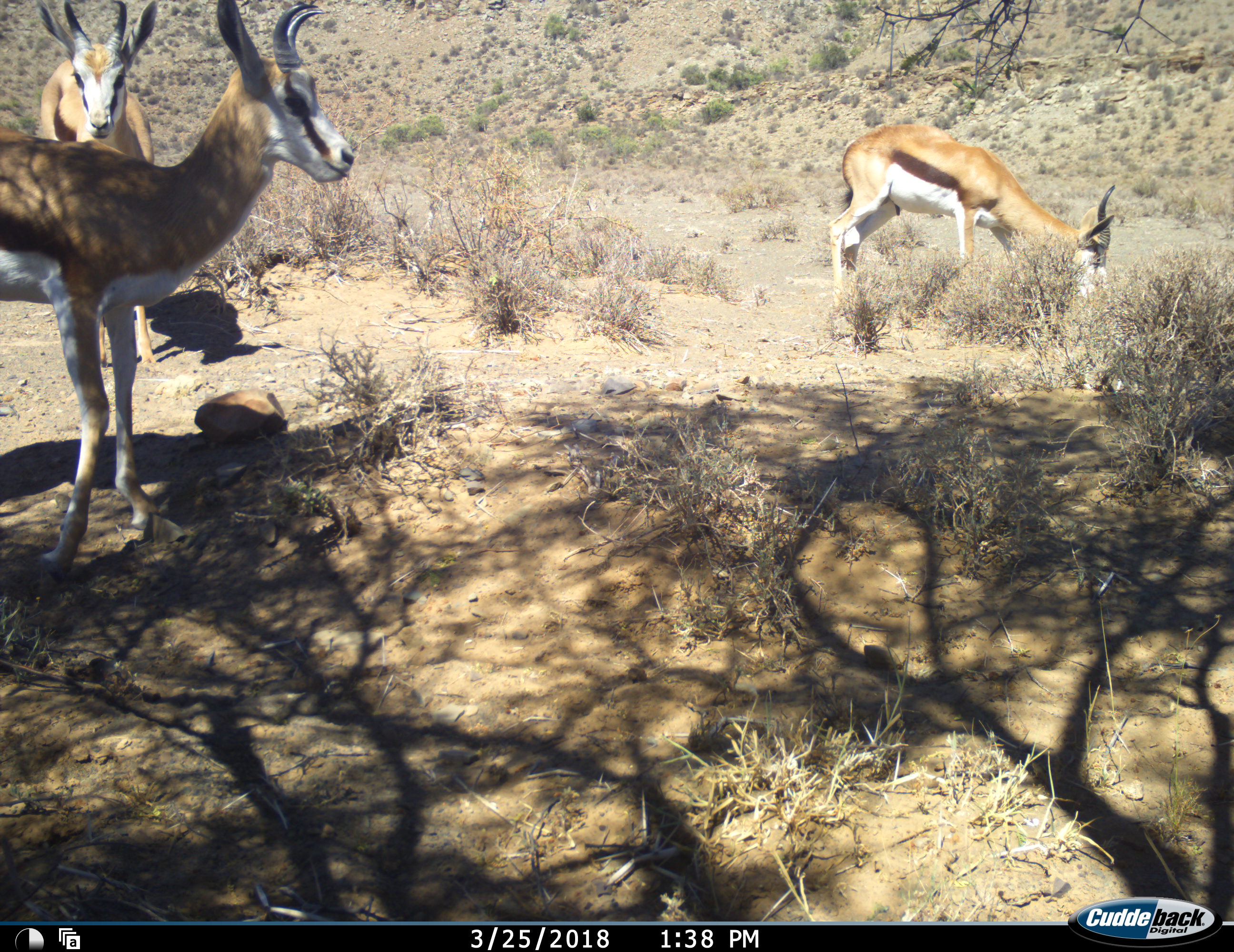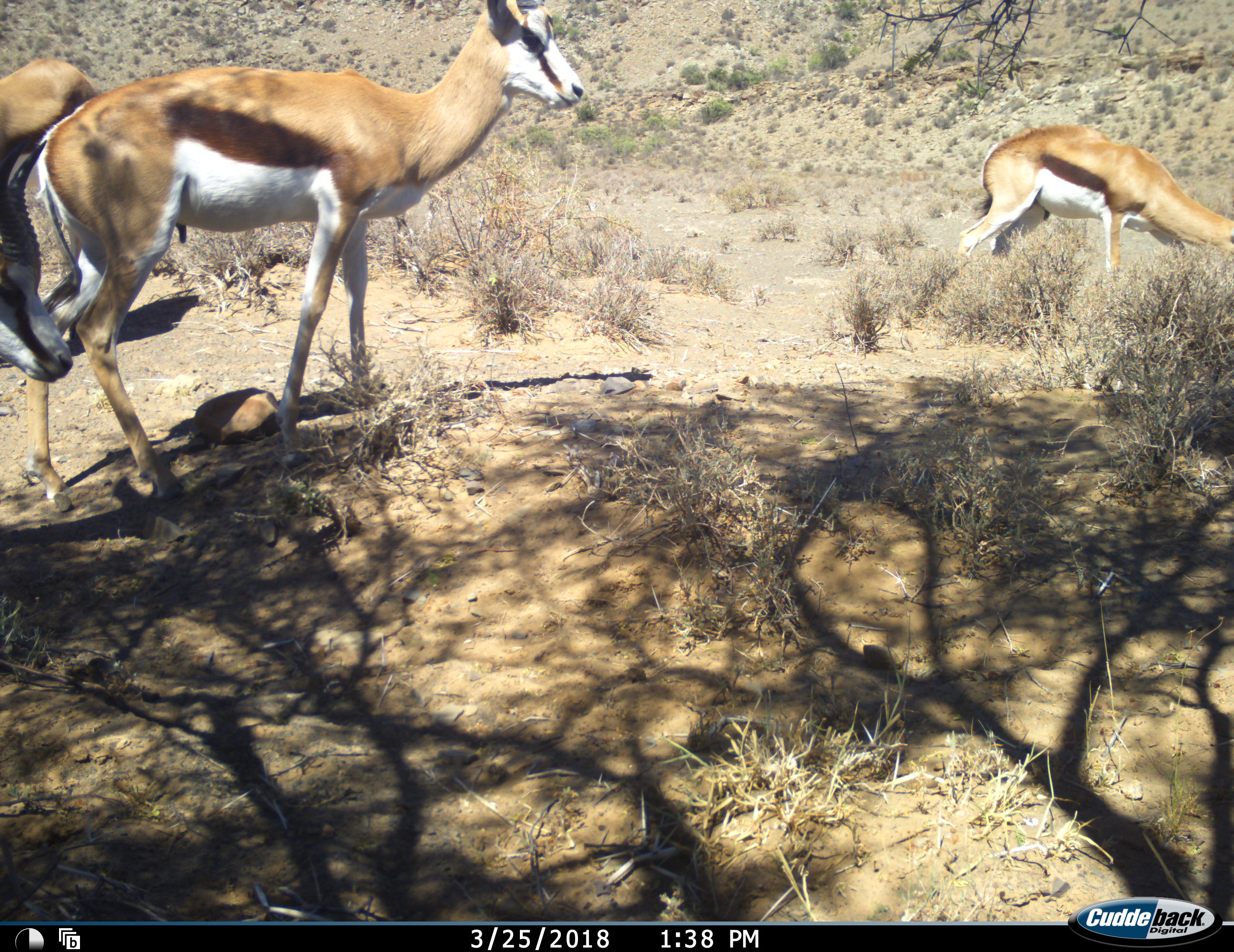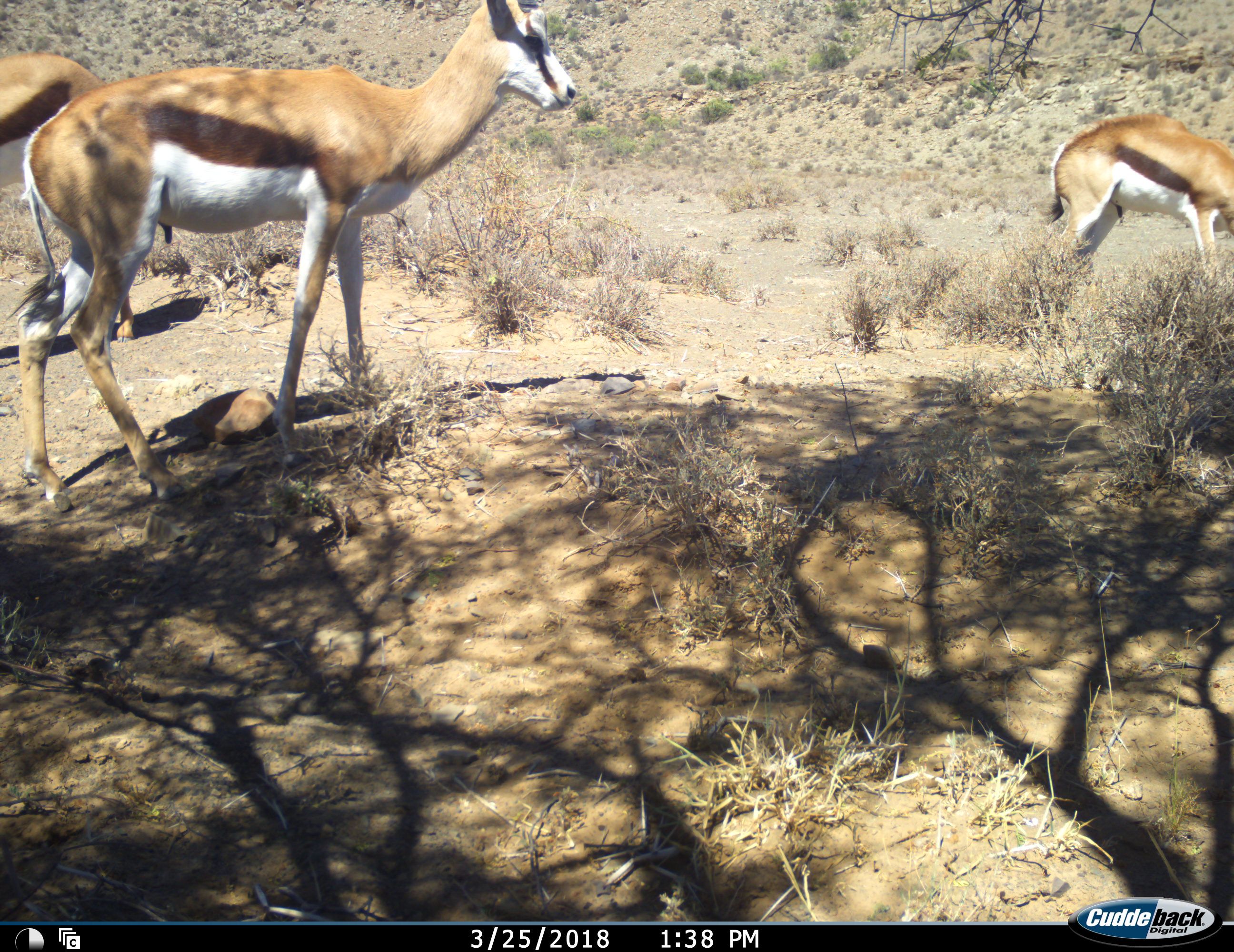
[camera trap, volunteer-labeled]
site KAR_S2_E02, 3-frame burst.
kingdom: Animalia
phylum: Chordata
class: Mammalia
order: Artiodactyla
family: Bovidae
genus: Antidorcas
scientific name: Antidorcas marsupialis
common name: springbok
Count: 3.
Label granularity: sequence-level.